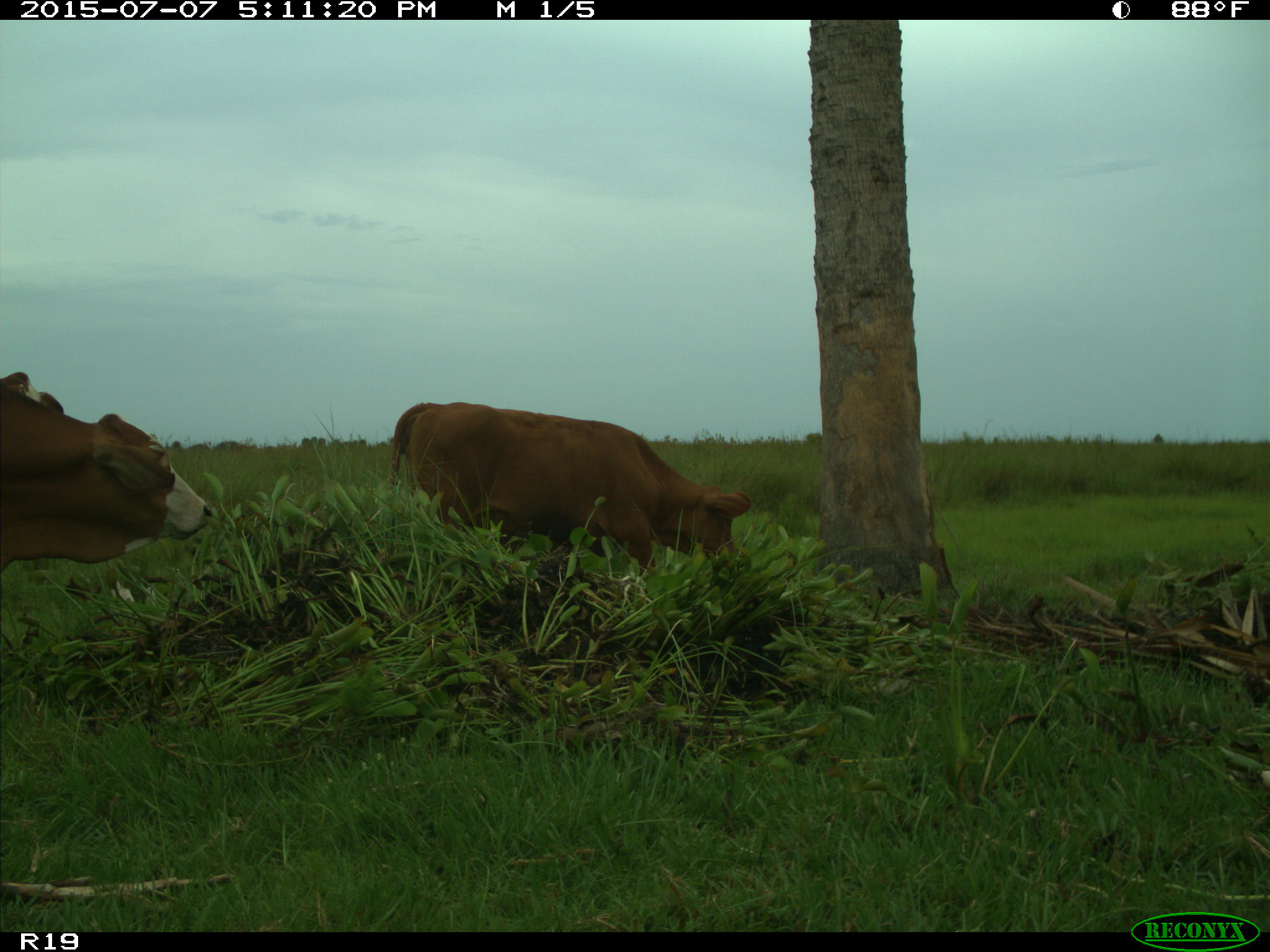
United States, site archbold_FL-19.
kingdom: Animalia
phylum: Chordata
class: Mammalia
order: Artiodactyla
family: Bovidae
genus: Bos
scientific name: Bos taurus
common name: domestic cow